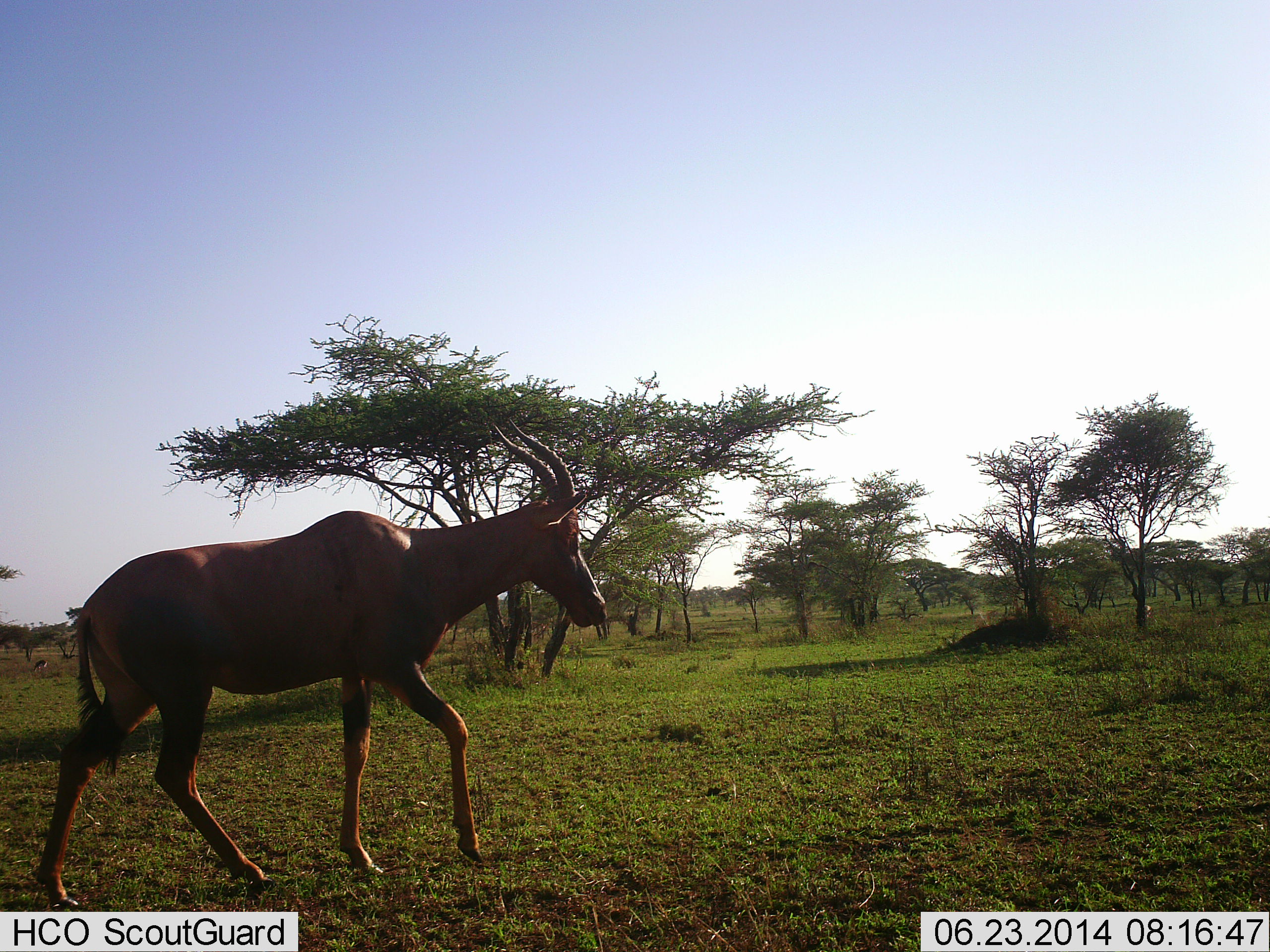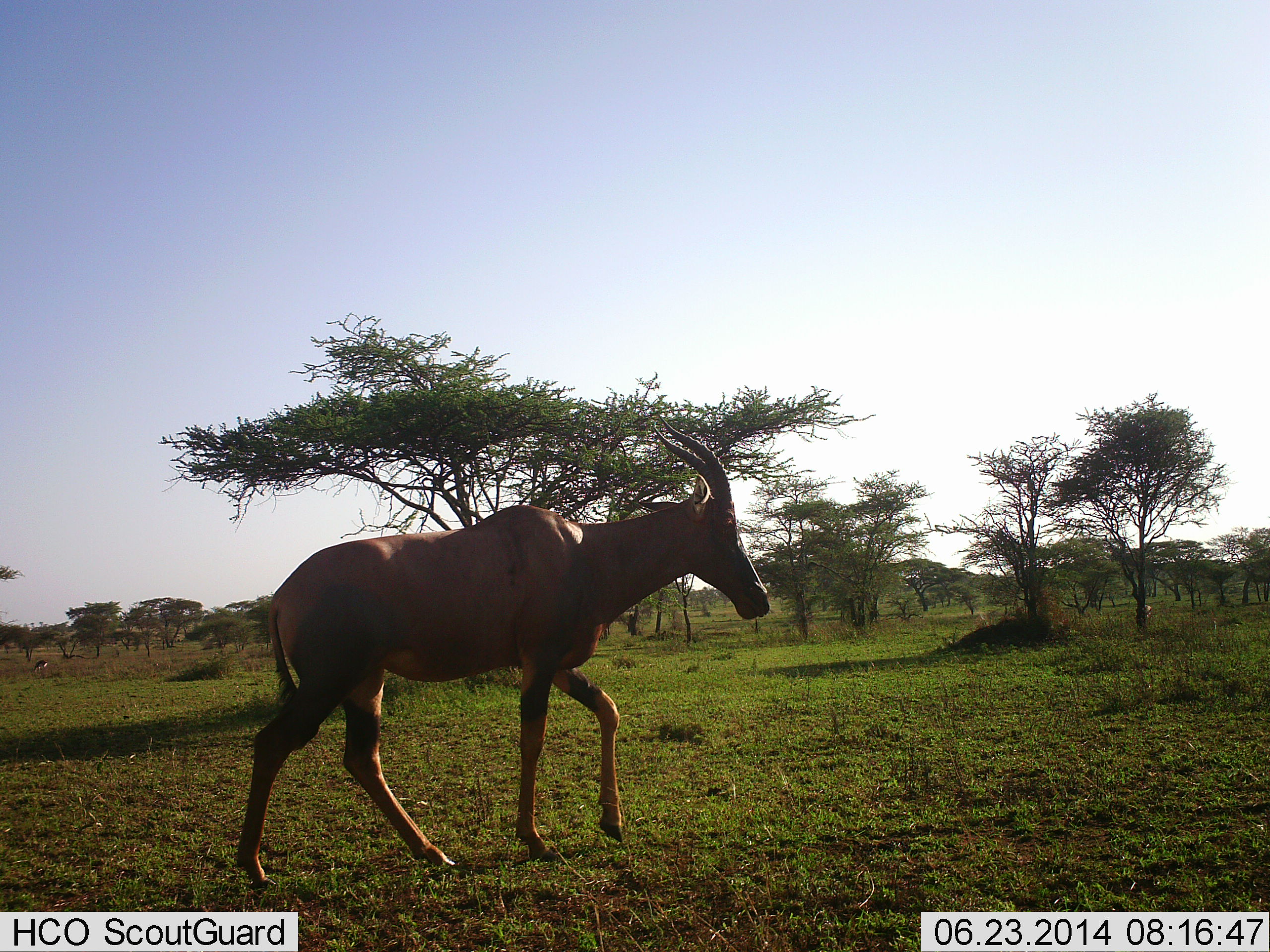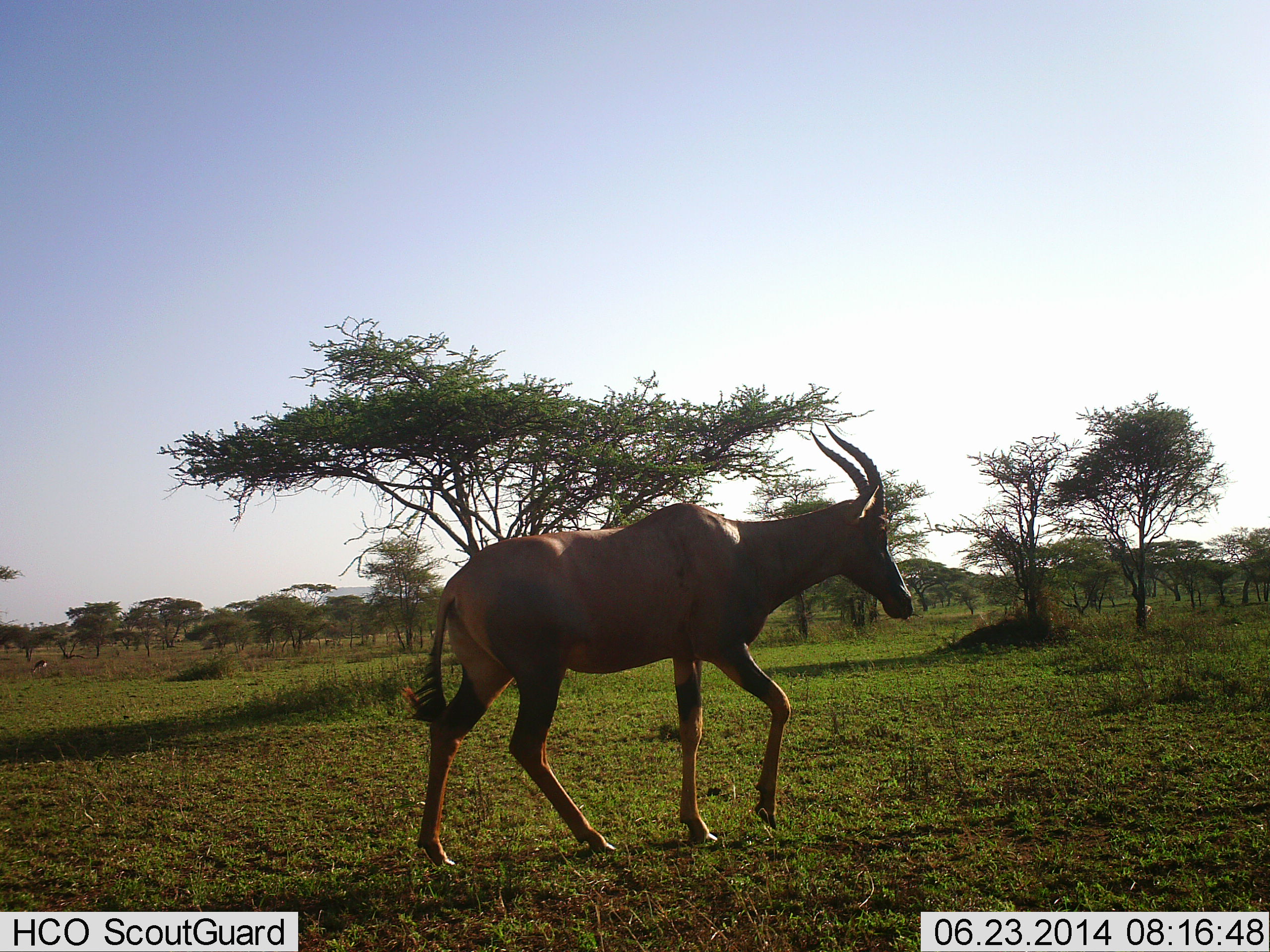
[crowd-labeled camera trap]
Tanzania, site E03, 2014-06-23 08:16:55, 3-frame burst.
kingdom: Animalia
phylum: Chordata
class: Mammalia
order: Artiodactyla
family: Bovidae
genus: Damaliscus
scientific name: Damaliscus lunatus jimela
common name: topi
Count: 1.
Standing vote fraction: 10%.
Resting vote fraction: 0%.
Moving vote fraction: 90%.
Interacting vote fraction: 0%.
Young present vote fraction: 0%.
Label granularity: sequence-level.